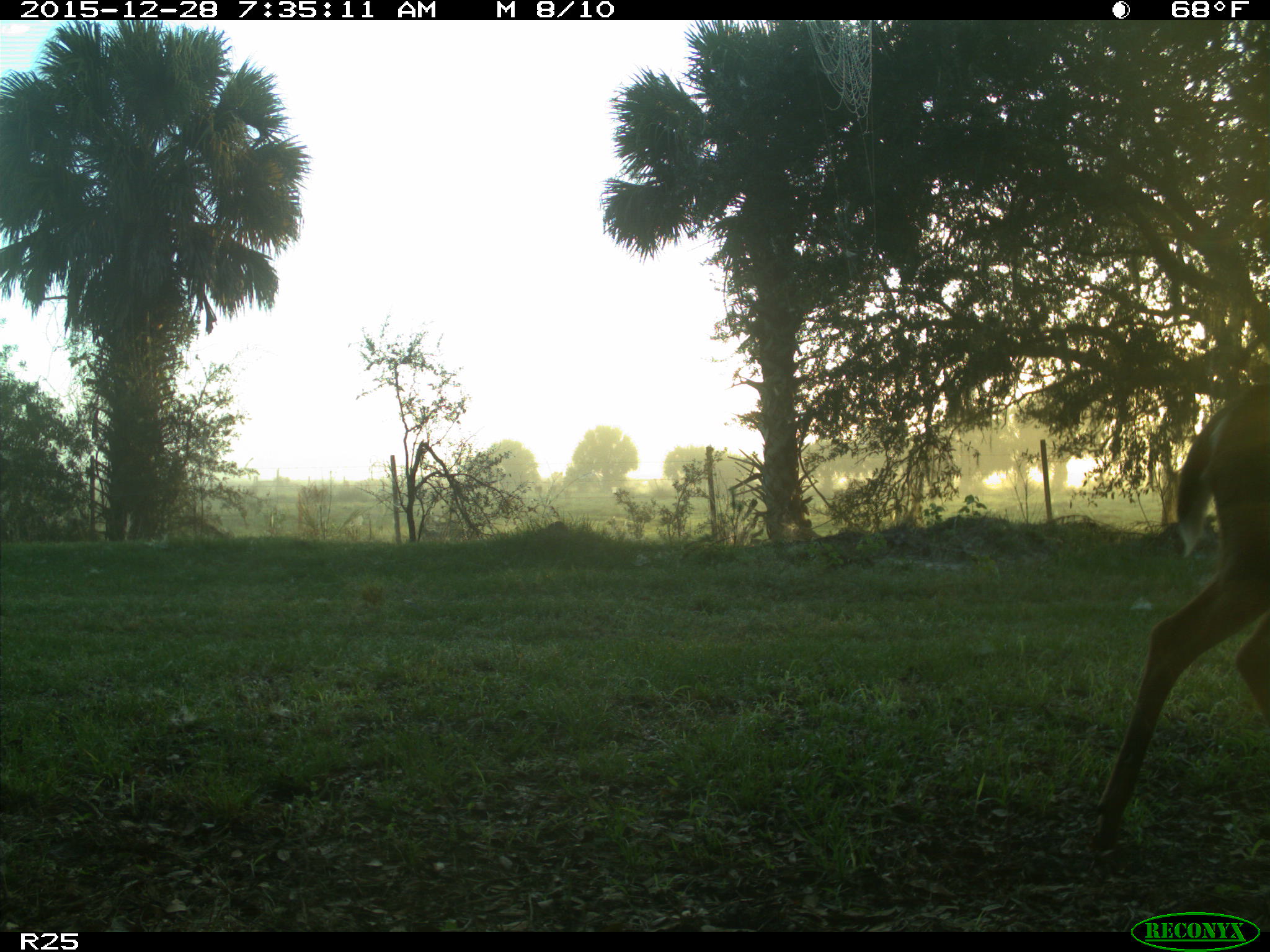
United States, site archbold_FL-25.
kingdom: Animalia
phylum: Chordata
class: Mammalia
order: Artiodactyla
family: Cervidae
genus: Odocoileus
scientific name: Odocoileus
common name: deer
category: unidentified deer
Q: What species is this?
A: Unidentified deer (deer) (Odocoileus).